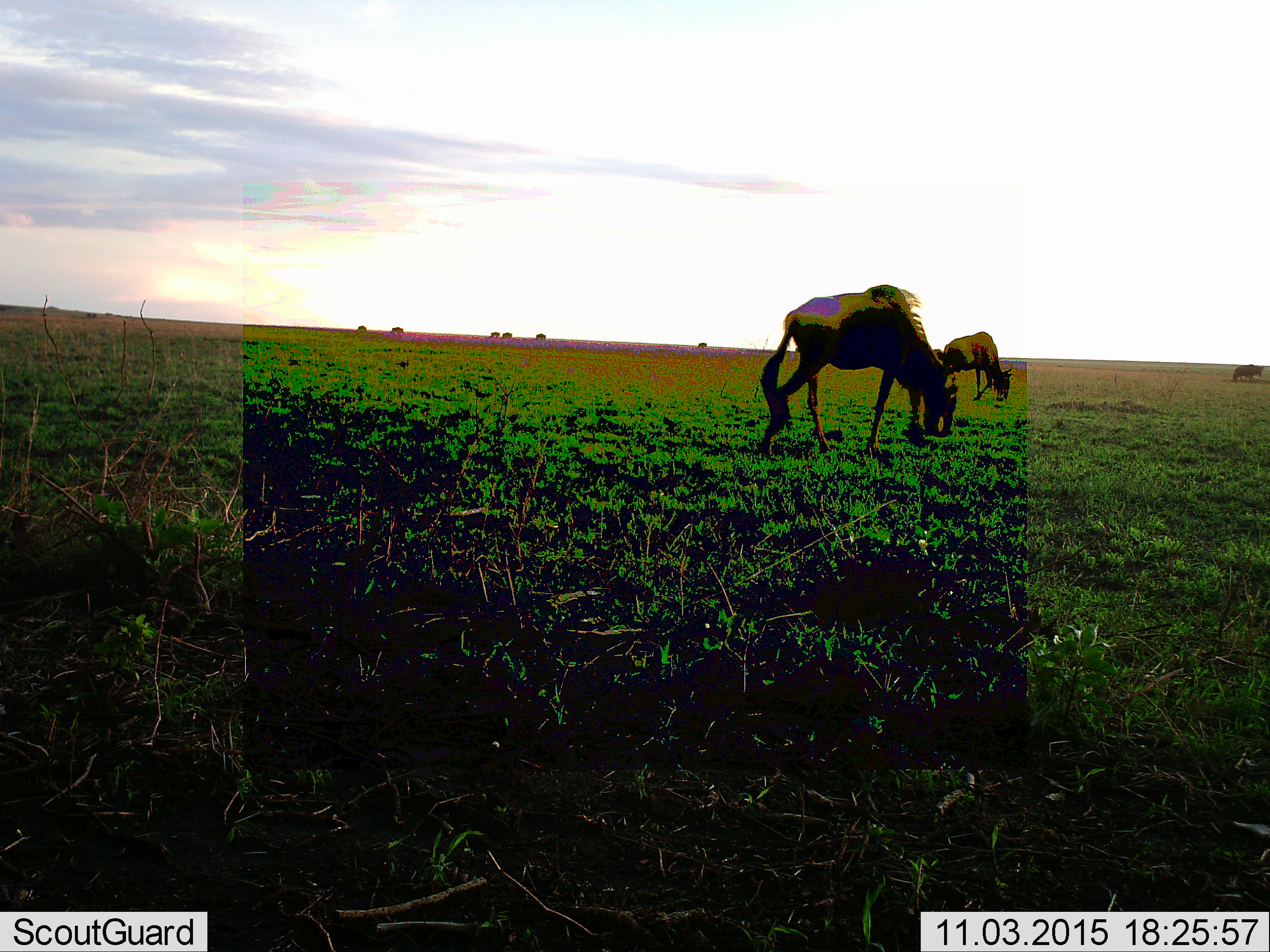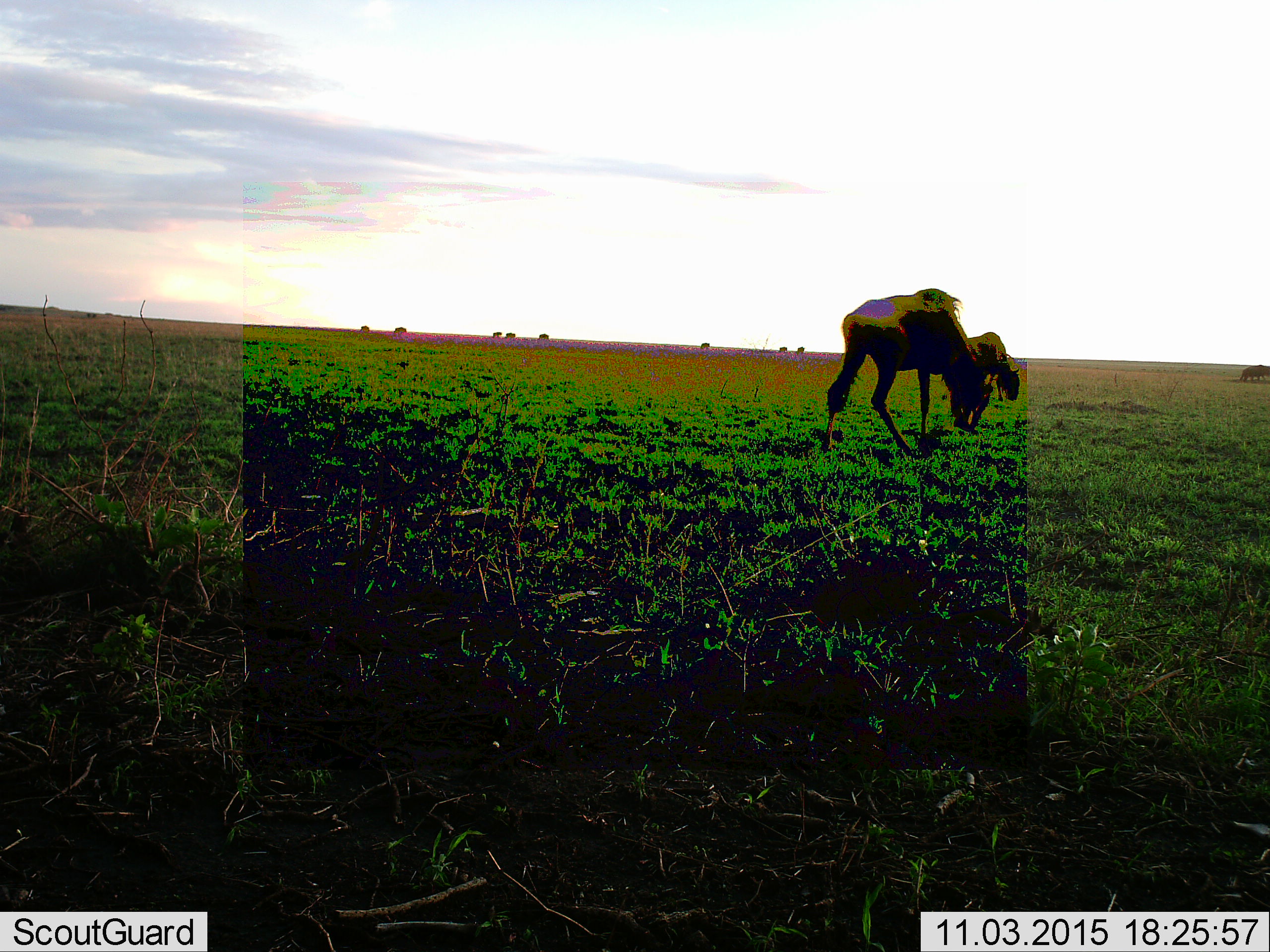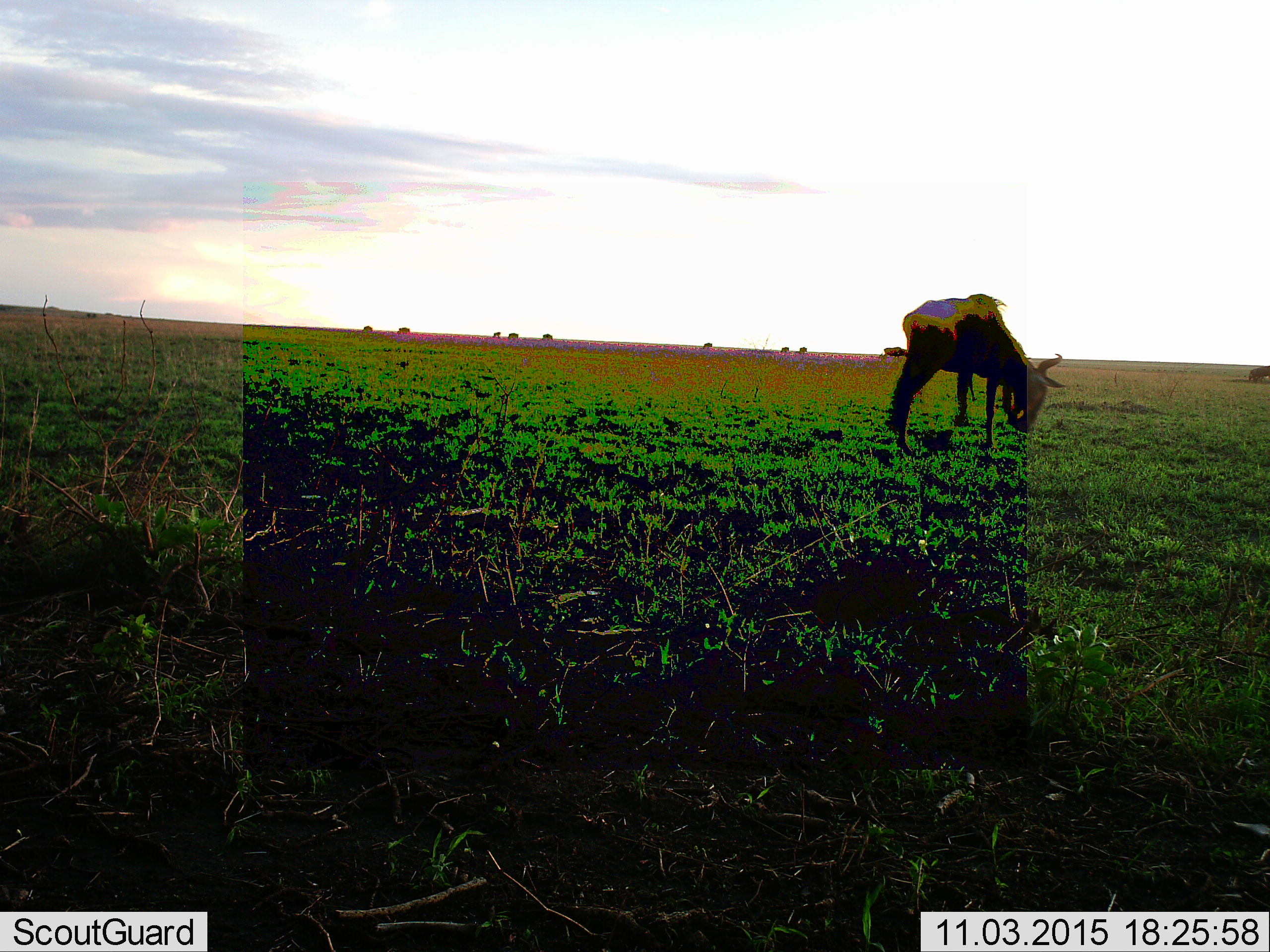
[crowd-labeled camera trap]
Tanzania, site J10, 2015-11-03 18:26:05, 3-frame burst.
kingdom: Animalia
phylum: Chordata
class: Mammalia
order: Artiodactyla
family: Bovidae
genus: Connochaetes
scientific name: Connochaetes taurinus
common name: blue wildebeest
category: wildebeest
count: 9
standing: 14%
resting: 0%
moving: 71%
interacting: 0%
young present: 0%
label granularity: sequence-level